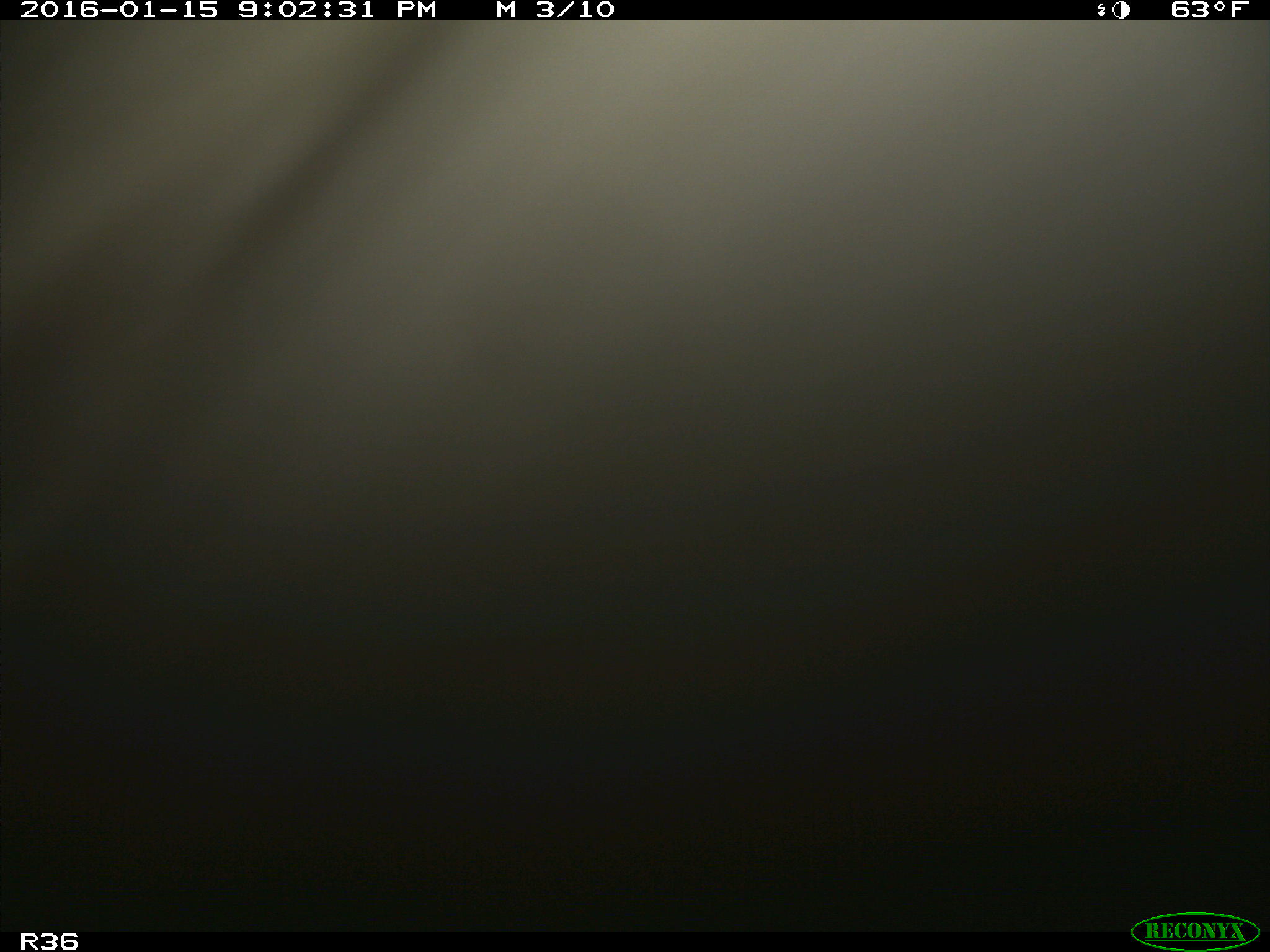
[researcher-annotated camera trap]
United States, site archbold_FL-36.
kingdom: Animalia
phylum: Chordata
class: Mammalia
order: Artiodactyla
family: Bovidae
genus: Bos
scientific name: Bos taurus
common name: domestic cow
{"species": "Bos taurus (domestic cow)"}